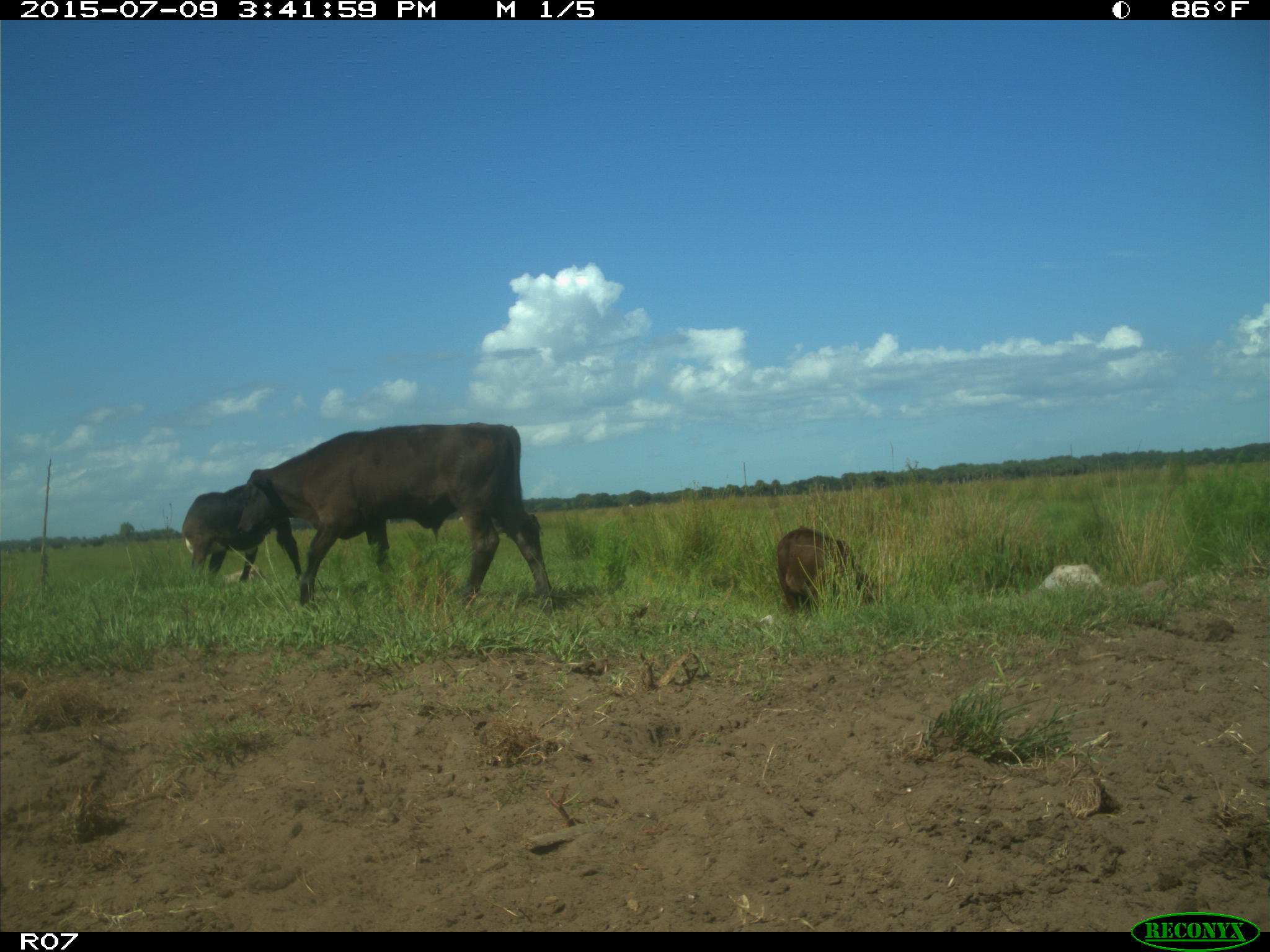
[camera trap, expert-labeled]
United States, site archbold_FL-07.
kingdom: Animalia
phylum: Chordata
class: Mammalia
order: Artiodactyla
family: Bovidae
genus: Bos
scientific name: Bos taurus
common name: domestic cow